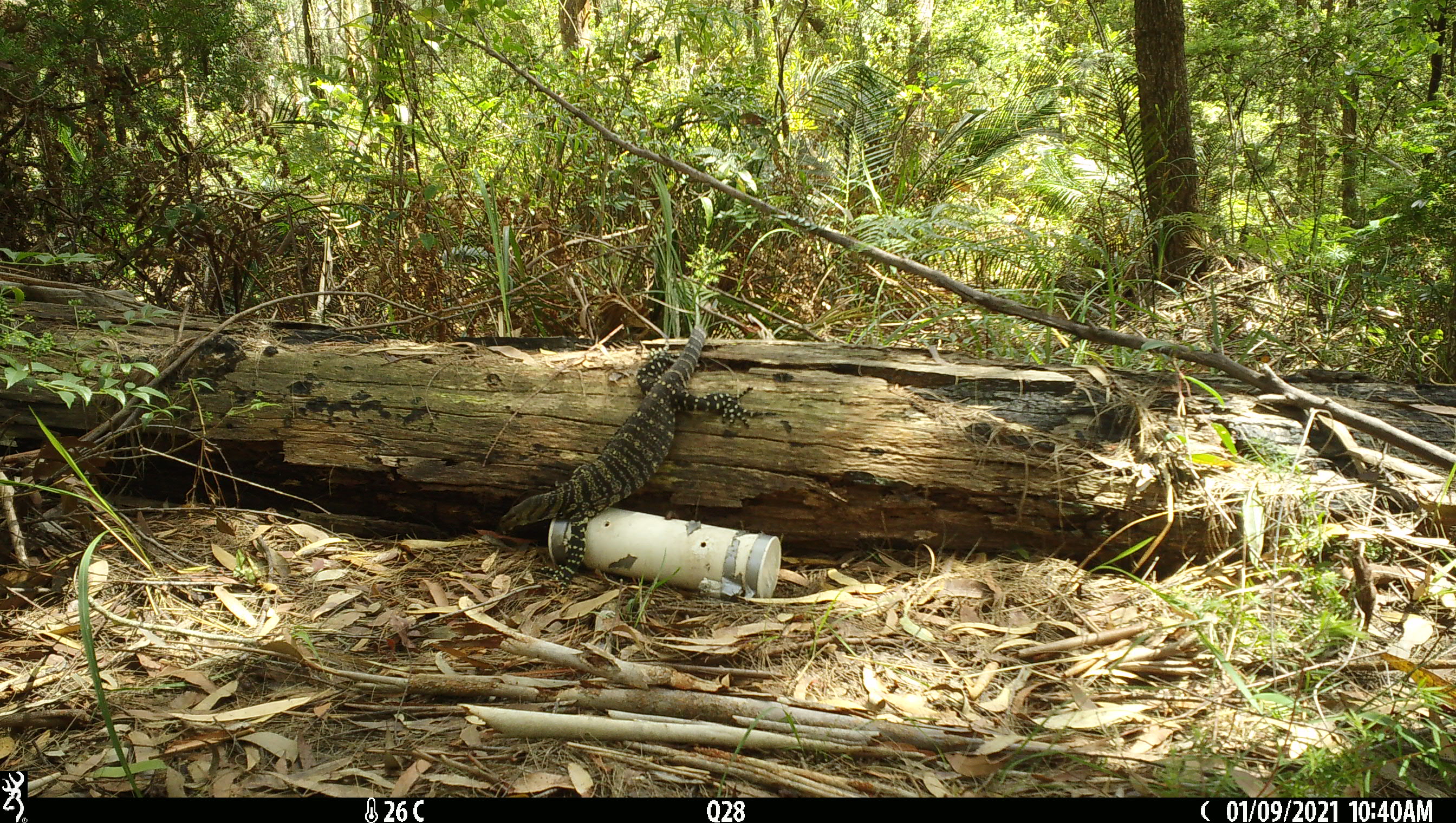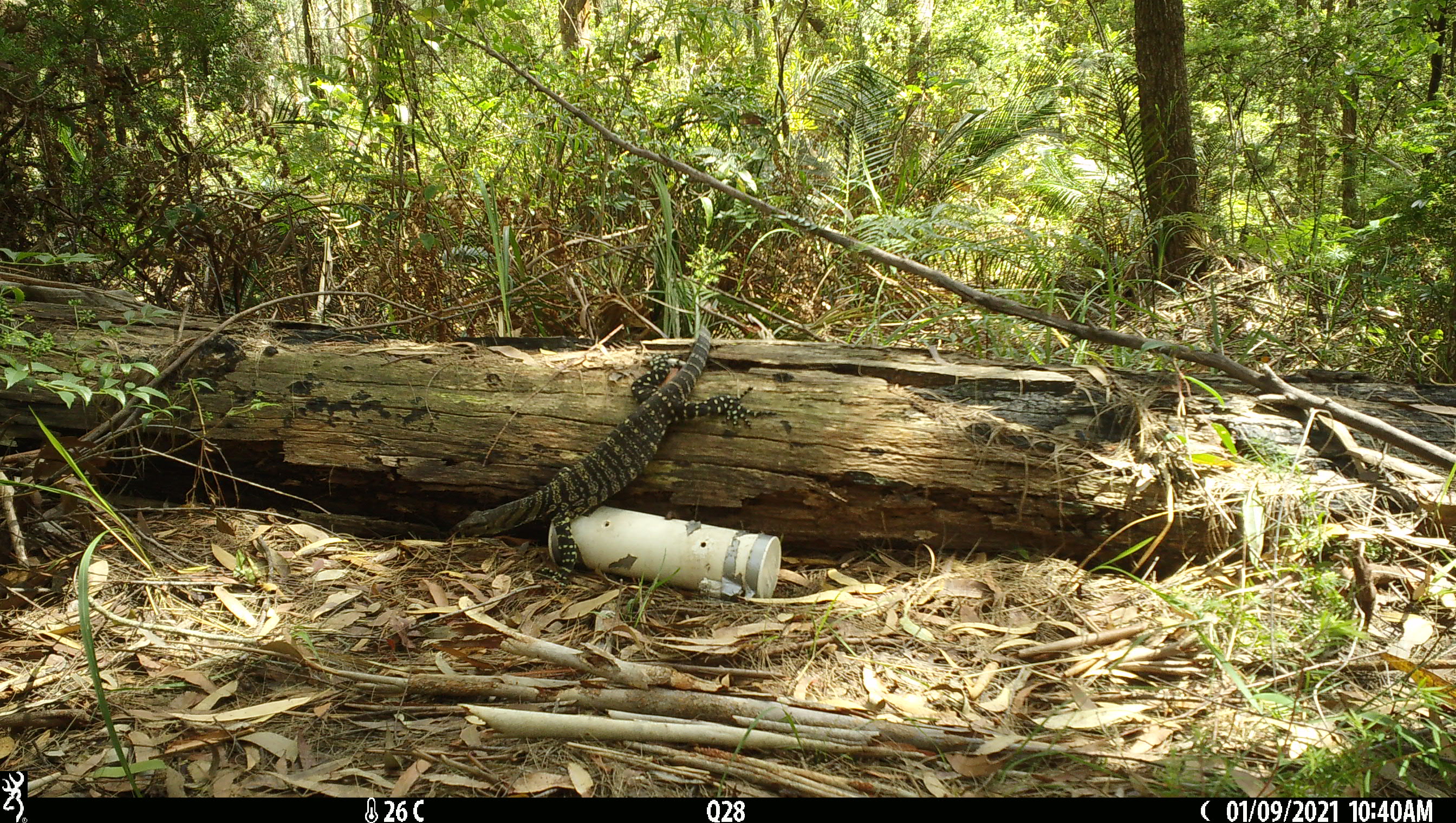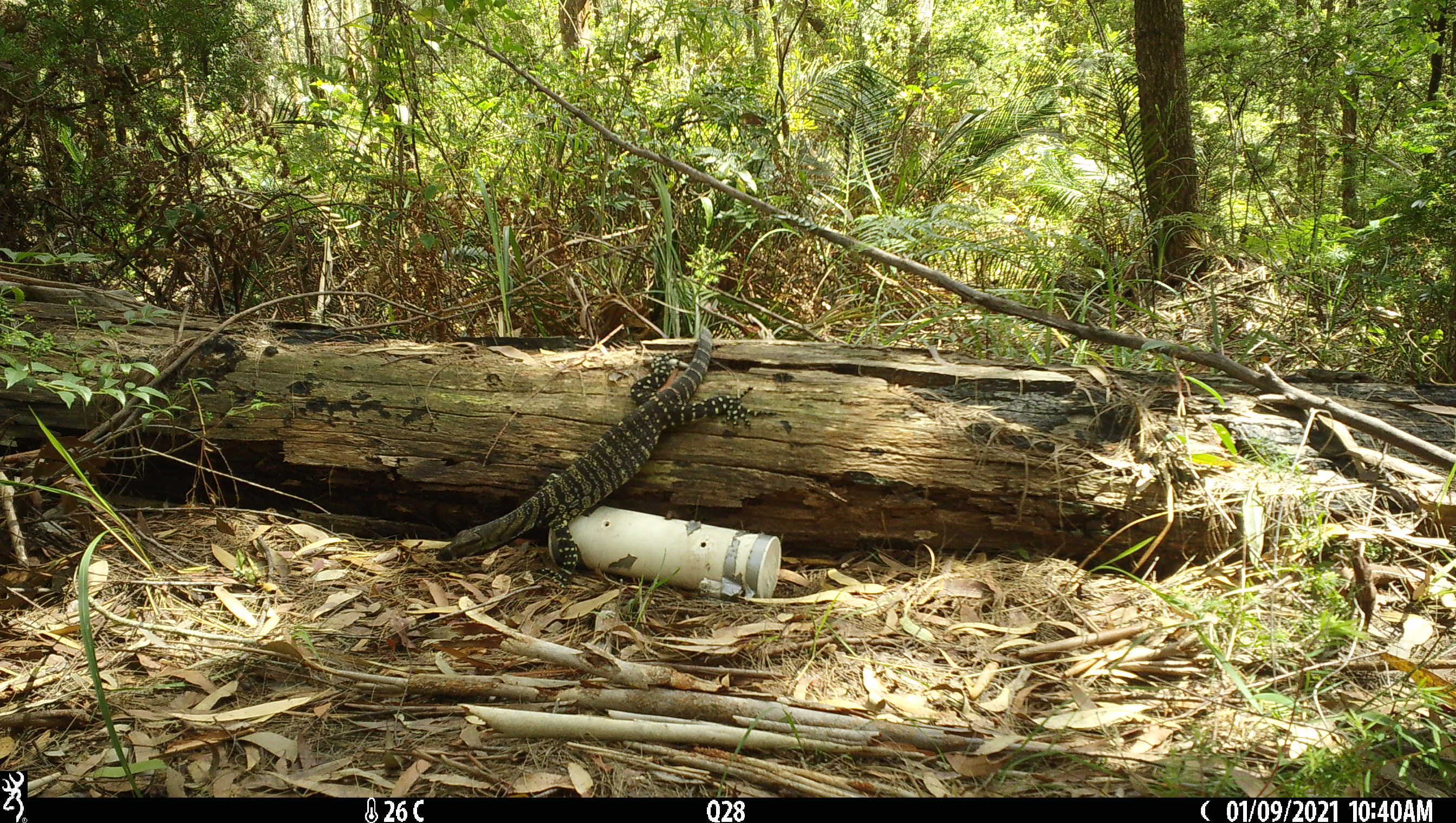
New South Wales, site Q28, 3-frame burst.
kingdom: Animalia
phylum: Chordata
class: Reptilia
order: Squamata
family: Varanidae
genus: Varanus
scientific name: Varanus varius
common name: lace monitor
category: goanna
Goanna (lace monitor) (Varanus varius).